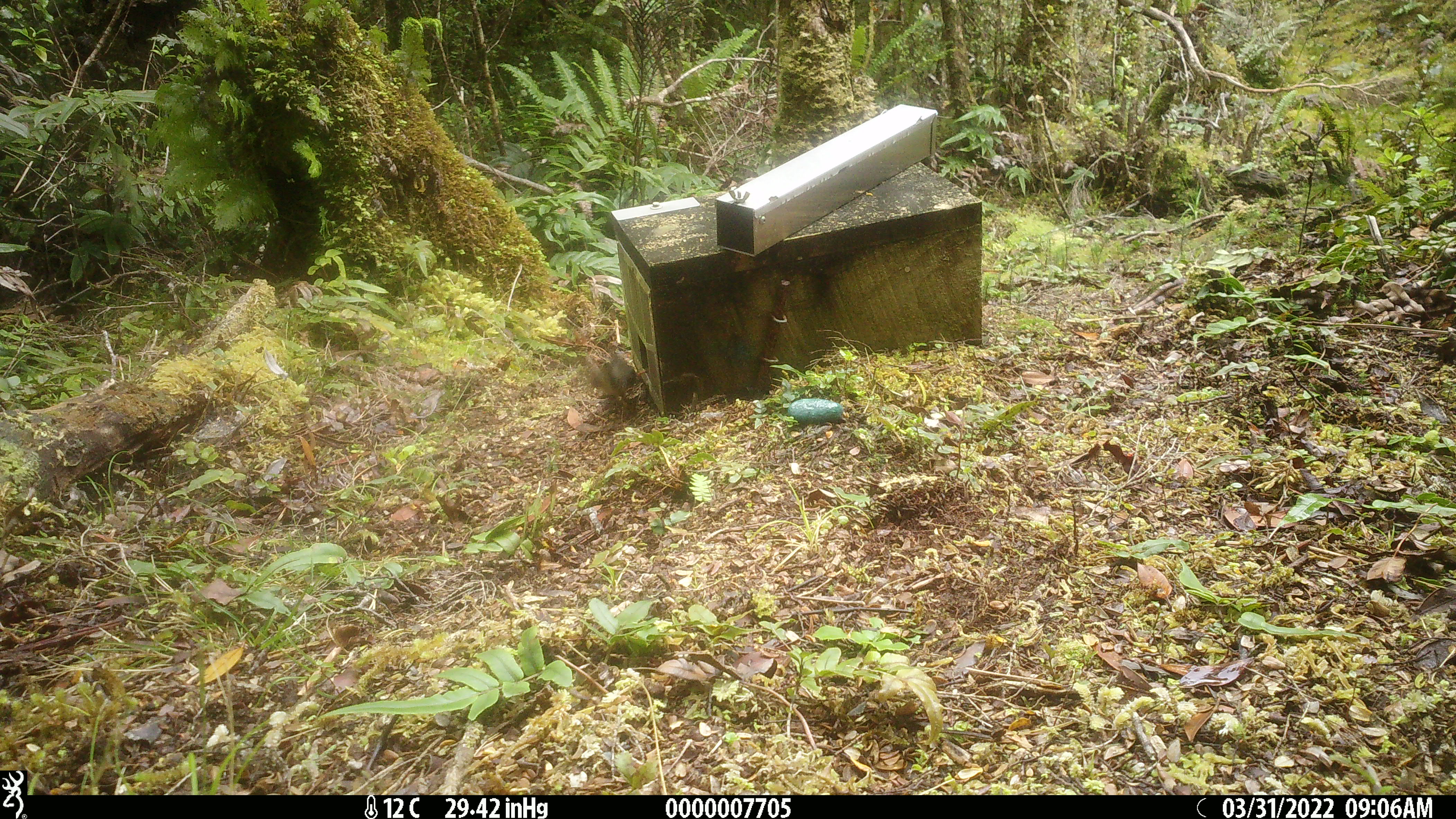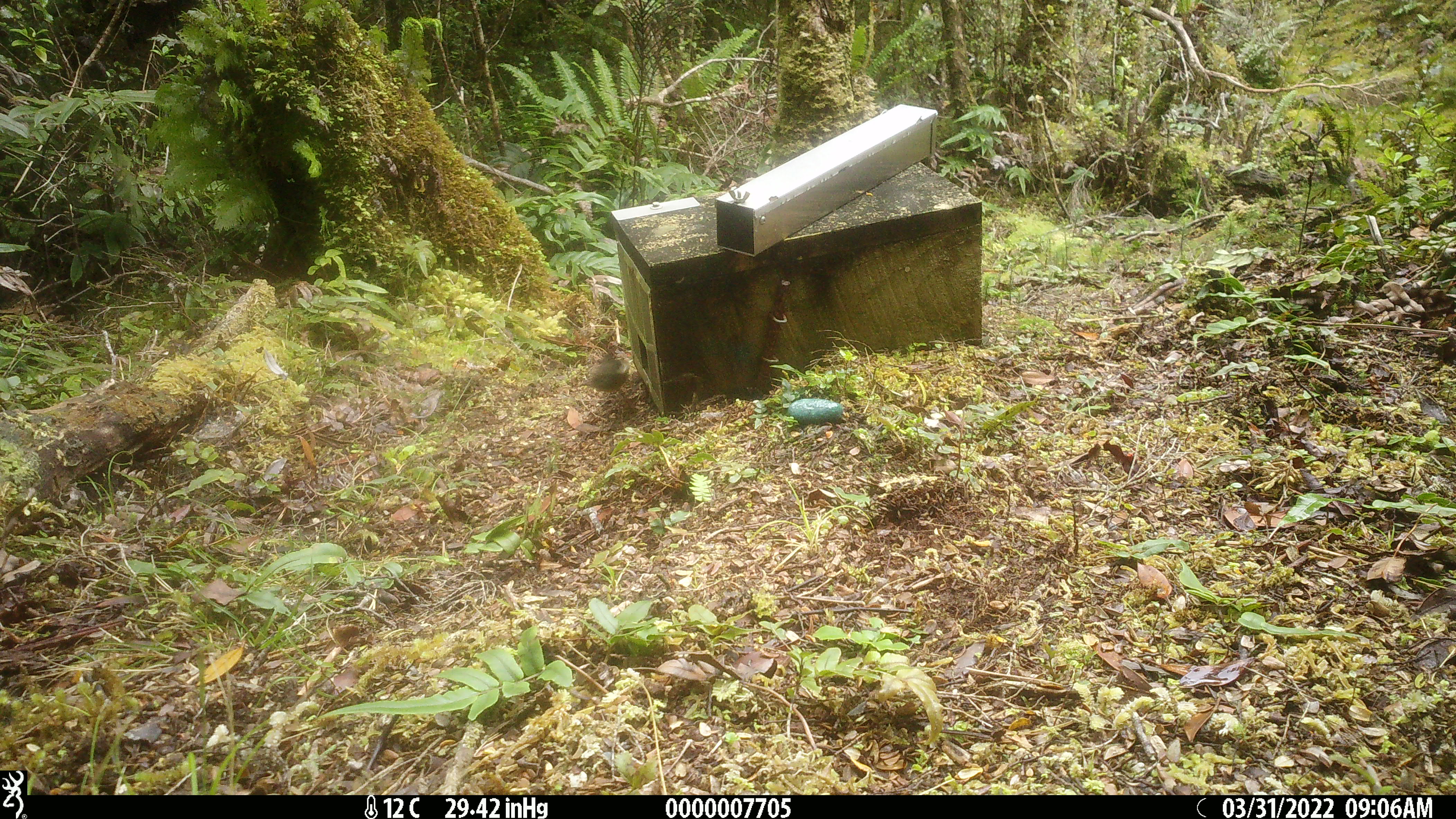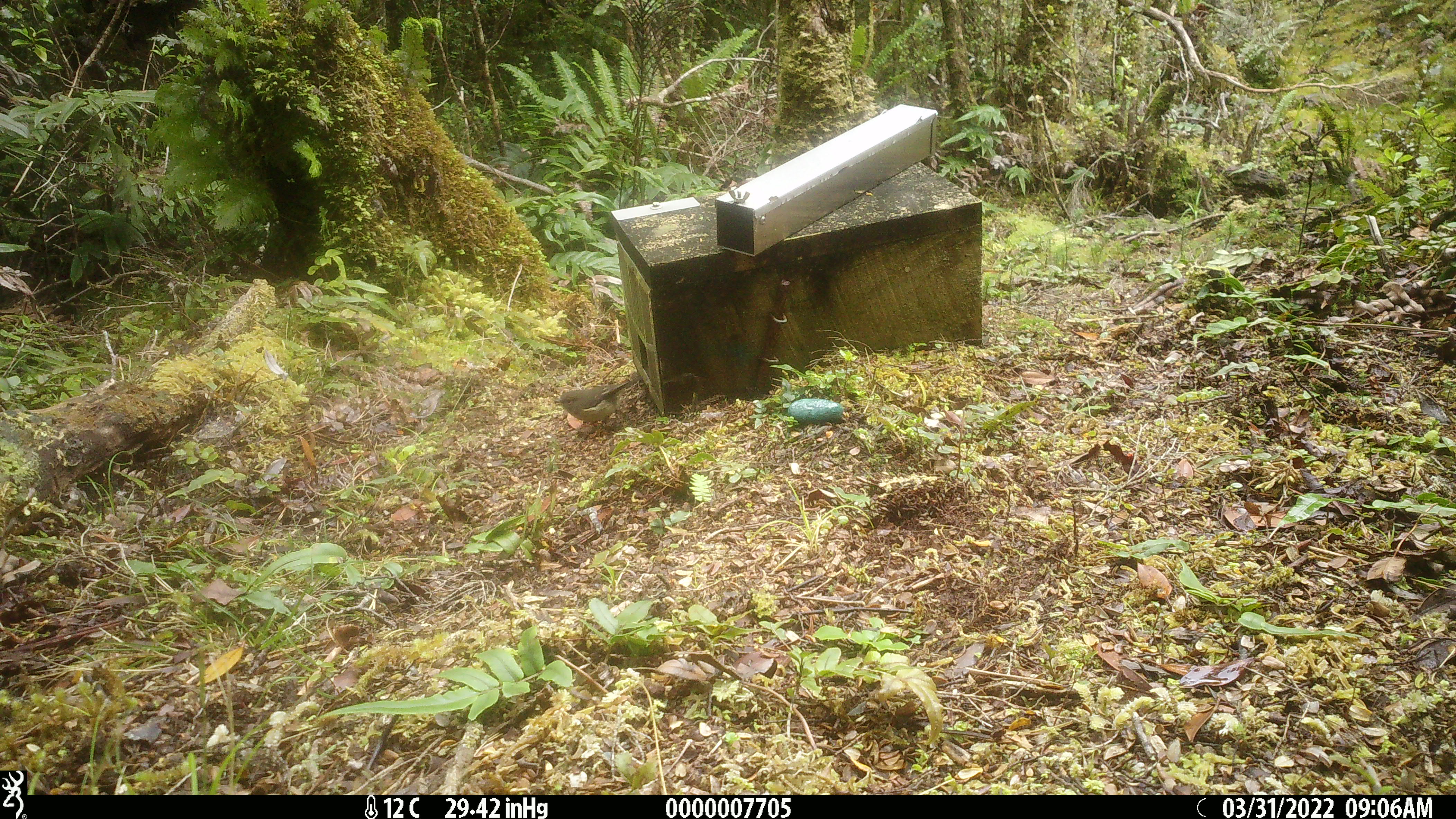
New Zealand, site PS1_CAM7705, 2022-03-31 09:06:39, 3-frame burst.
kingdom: Animalia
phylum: Chordata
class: Aves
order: Passeriformes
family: Petroicidae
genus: Petroica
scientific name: Petroica macrocephala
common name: tomtit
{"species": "tomtit (Petroica macrocephala)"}